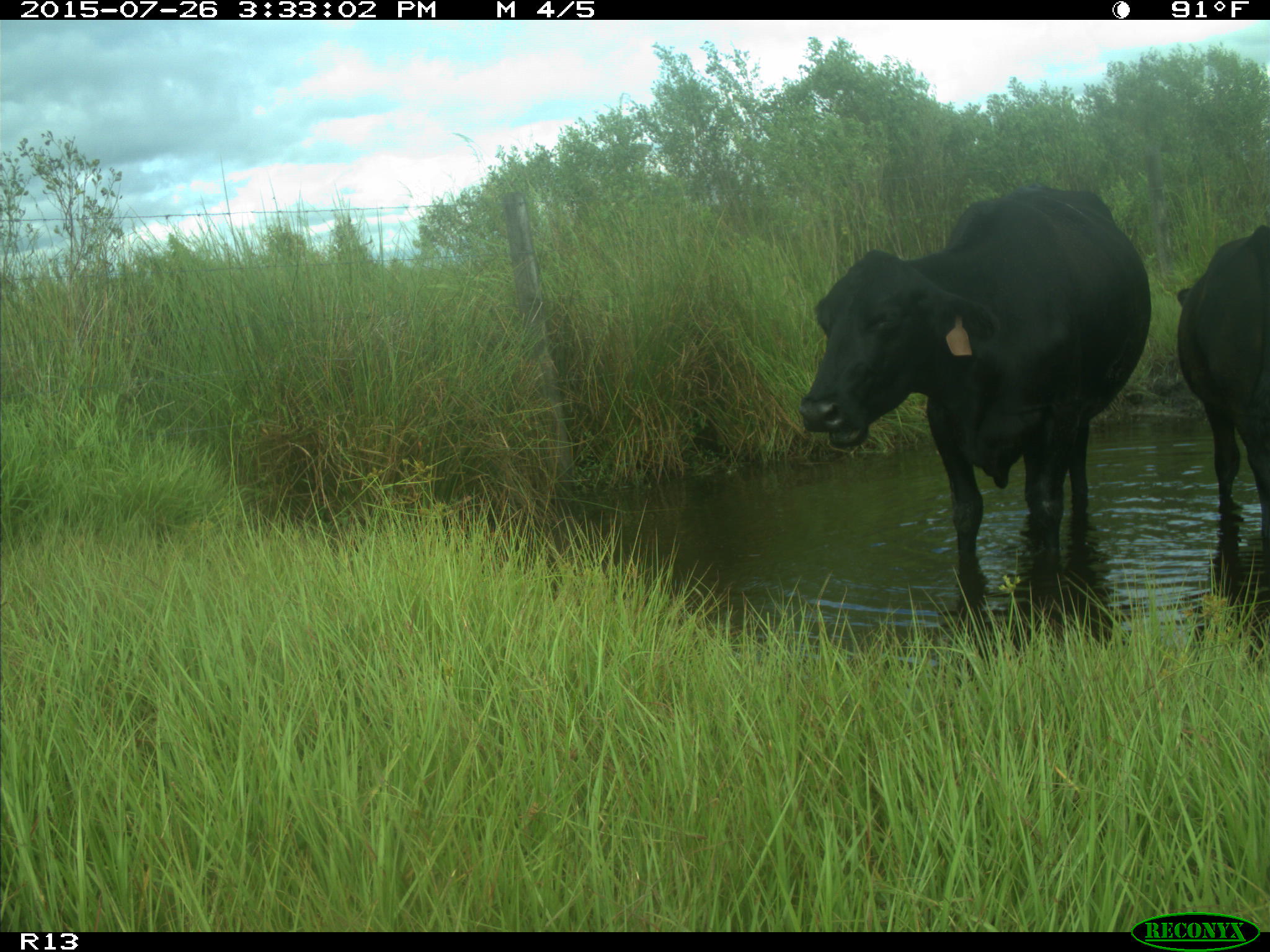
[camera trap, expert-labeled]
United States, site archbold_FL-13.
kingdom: Animalia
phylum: Chordata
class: Mammalia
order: Artiodactyla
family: Bovidae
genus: Bos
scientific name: Bos taurus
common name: domestic cow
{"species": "Bos taurus (domestic cow)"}